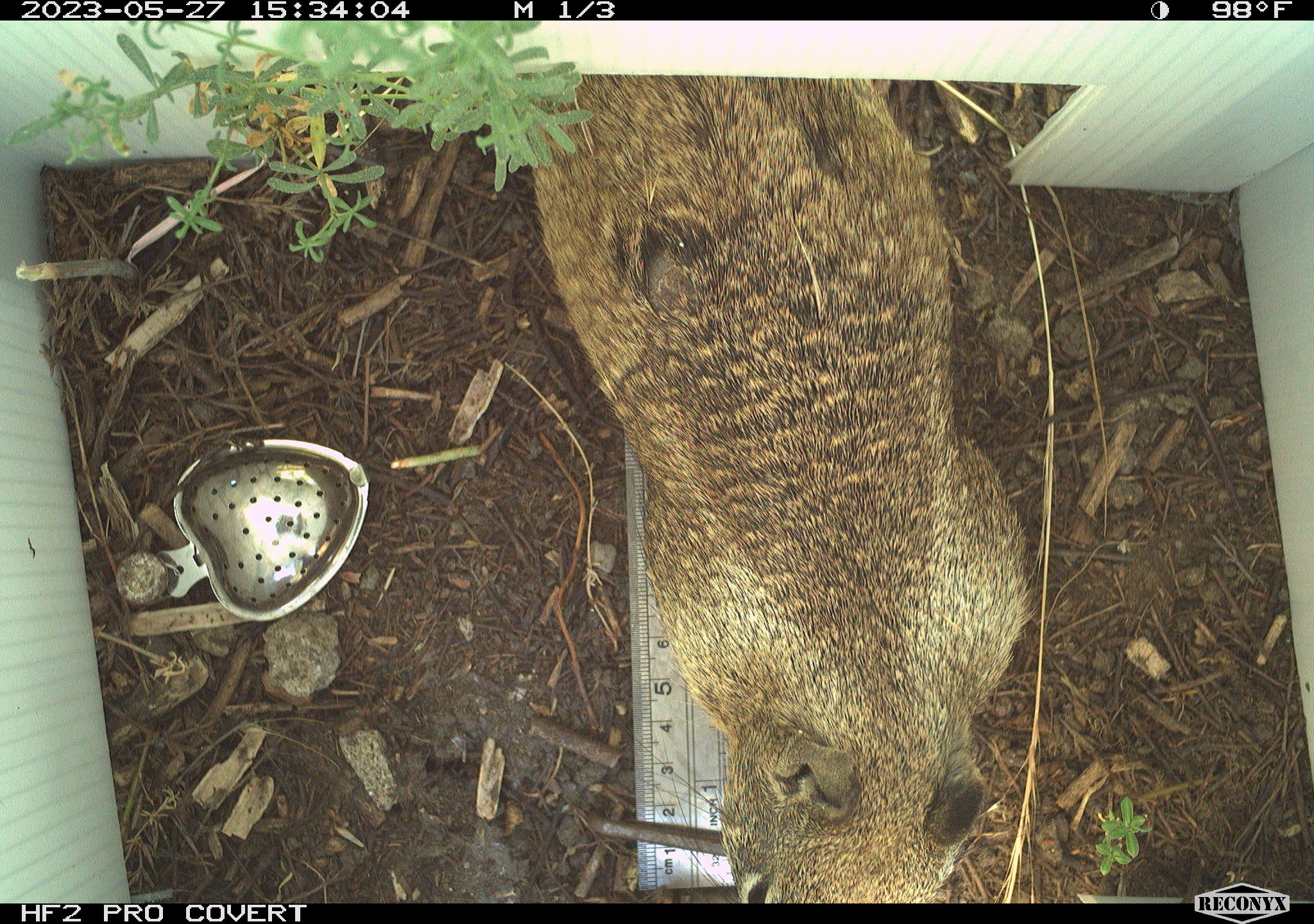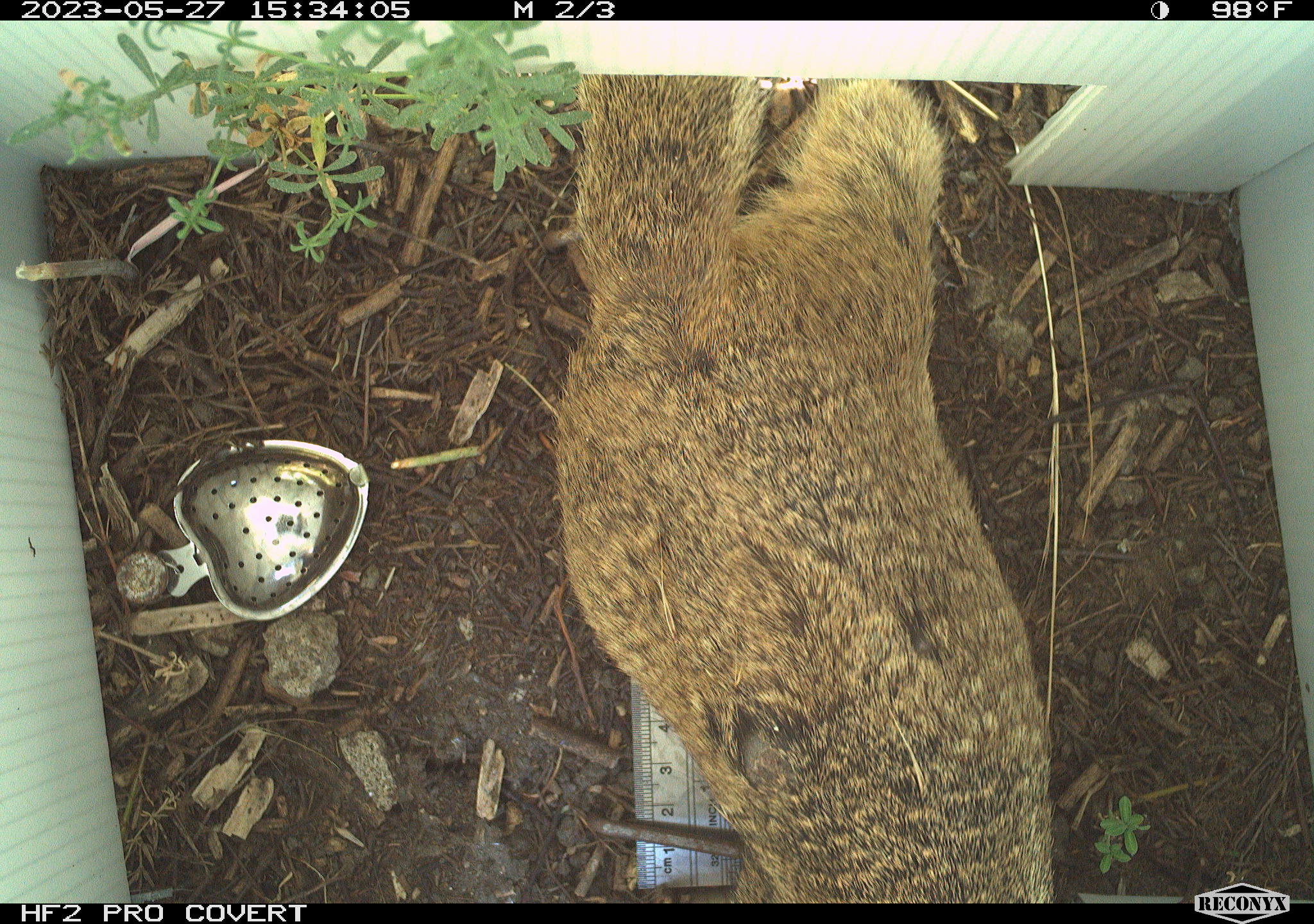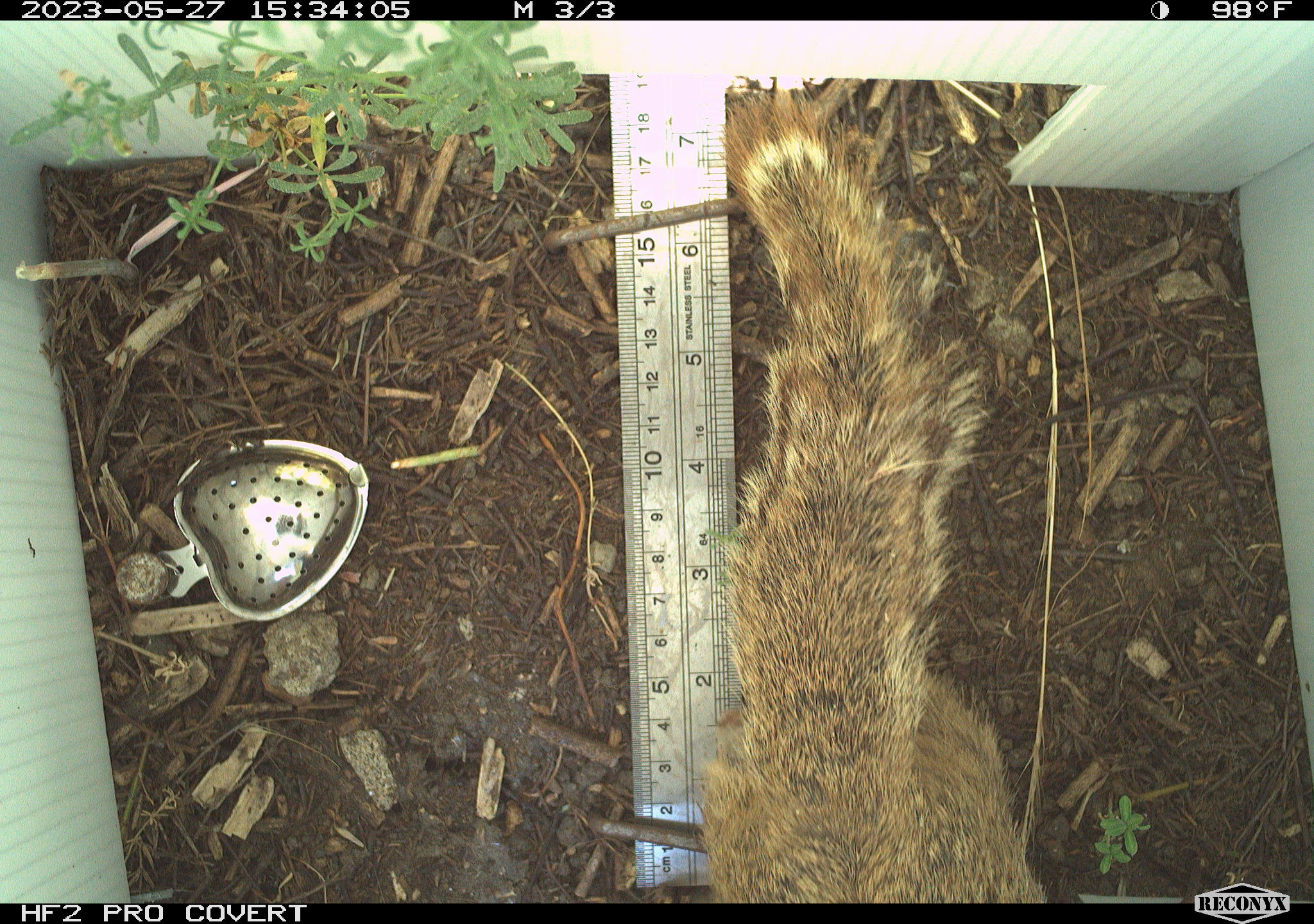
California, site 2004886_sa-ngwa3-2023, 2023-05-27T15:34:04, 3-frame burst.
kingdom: Animalia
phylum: Chordata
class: Mammalia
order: Rodentia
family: Sciuridae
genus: Otospermophilus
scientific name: Otospermophilus beecheyi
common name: california ground squirrel